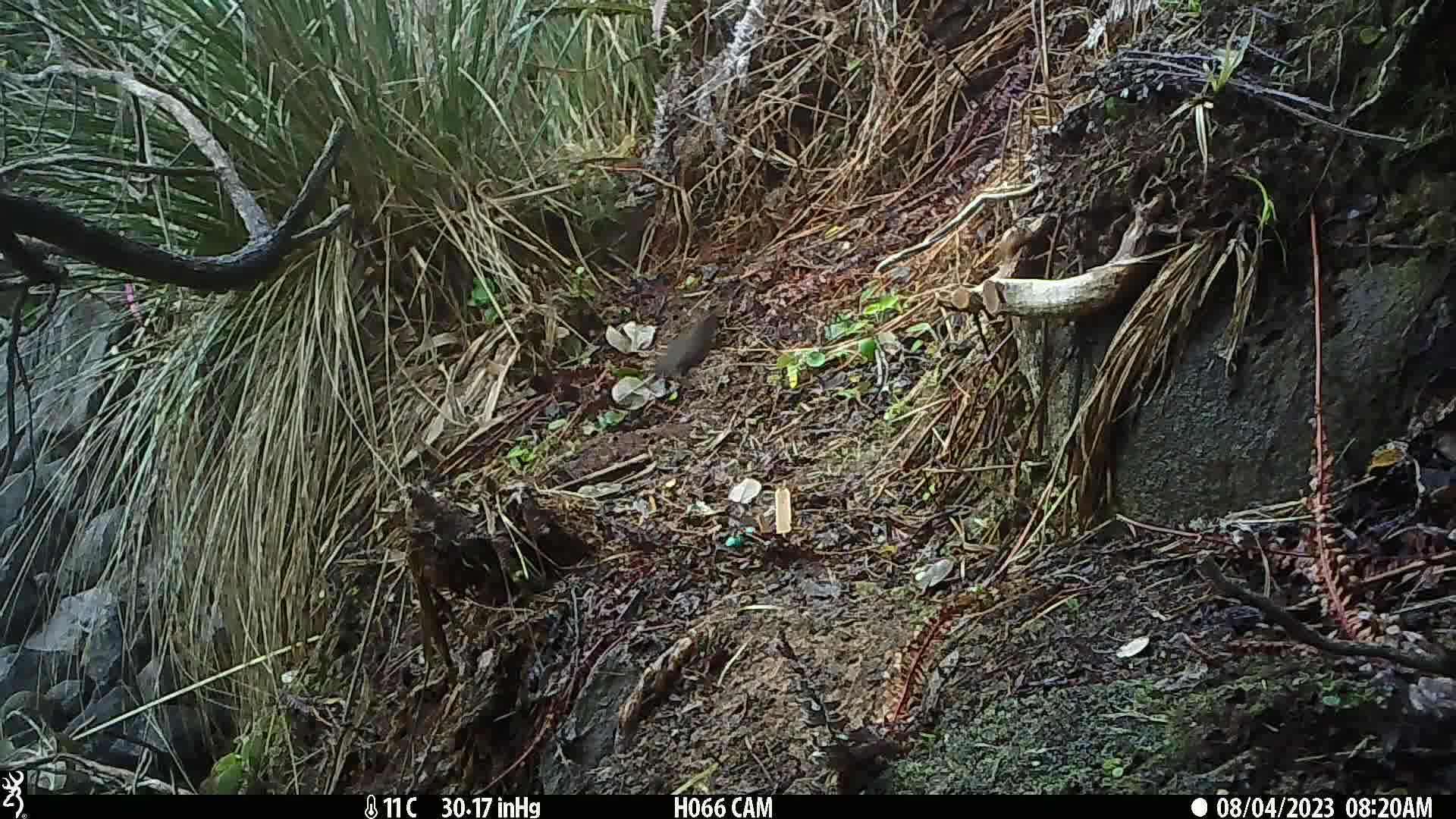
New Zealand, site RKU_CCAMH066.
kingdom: Animalia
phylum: Chordata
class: Aves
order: Passeriformes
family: Turdidae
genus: Turdus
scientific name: Turdus merula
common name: eurasian blackbird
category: blackbird